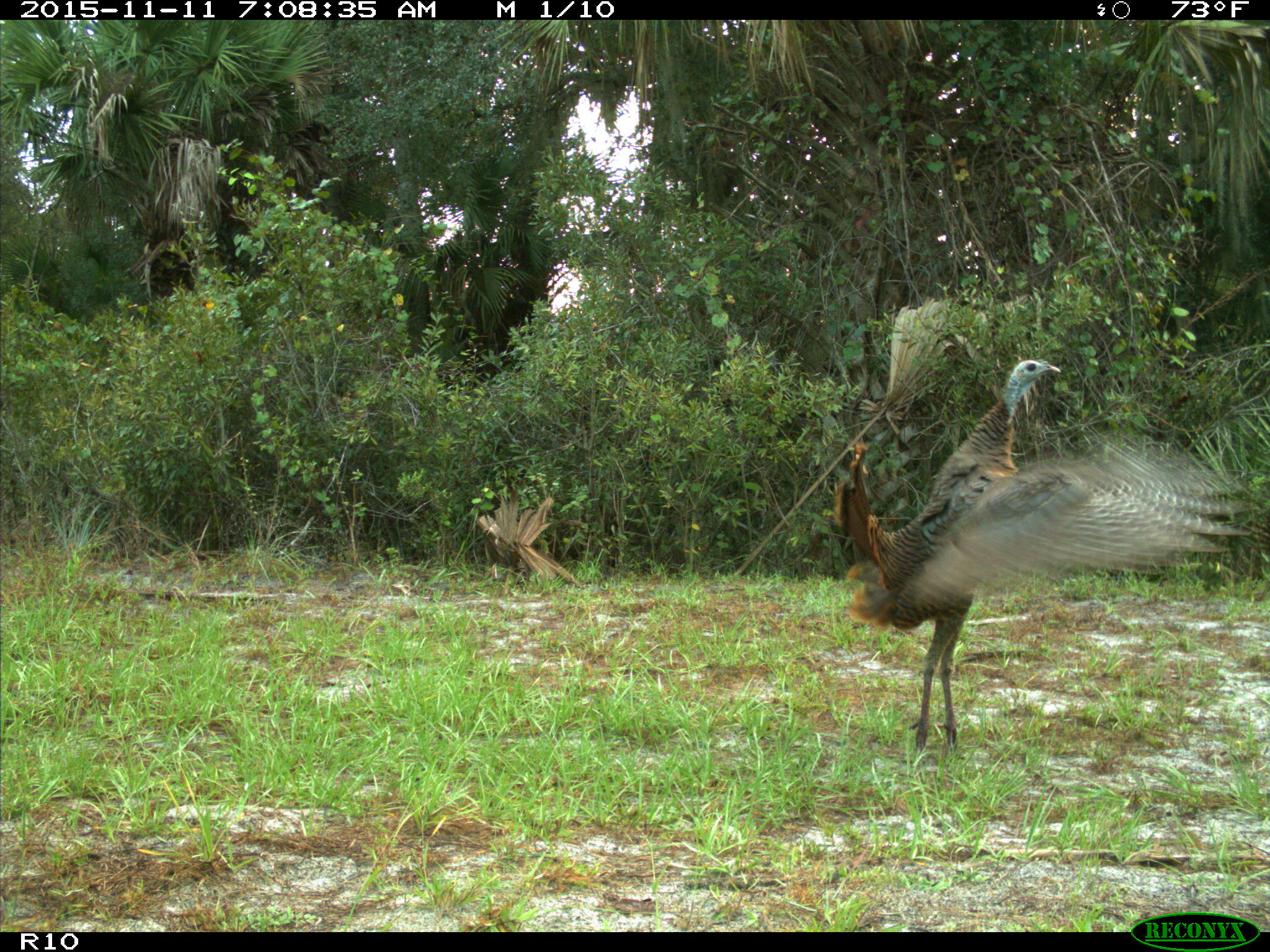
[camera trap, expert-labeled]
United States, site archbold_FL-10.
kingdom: Animalia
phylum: Chordata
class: Aves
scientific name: Aves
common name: birds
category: unidentified bird